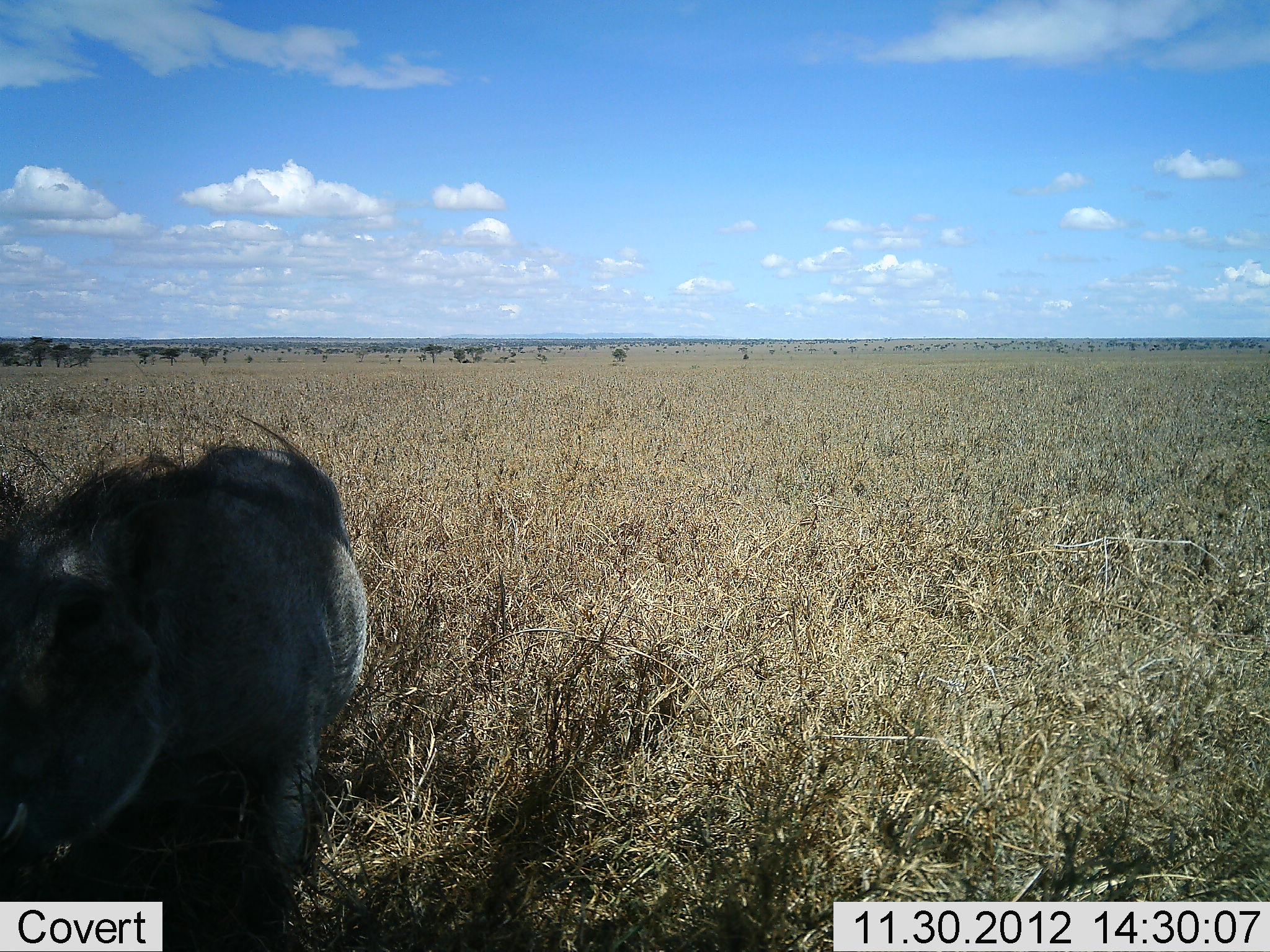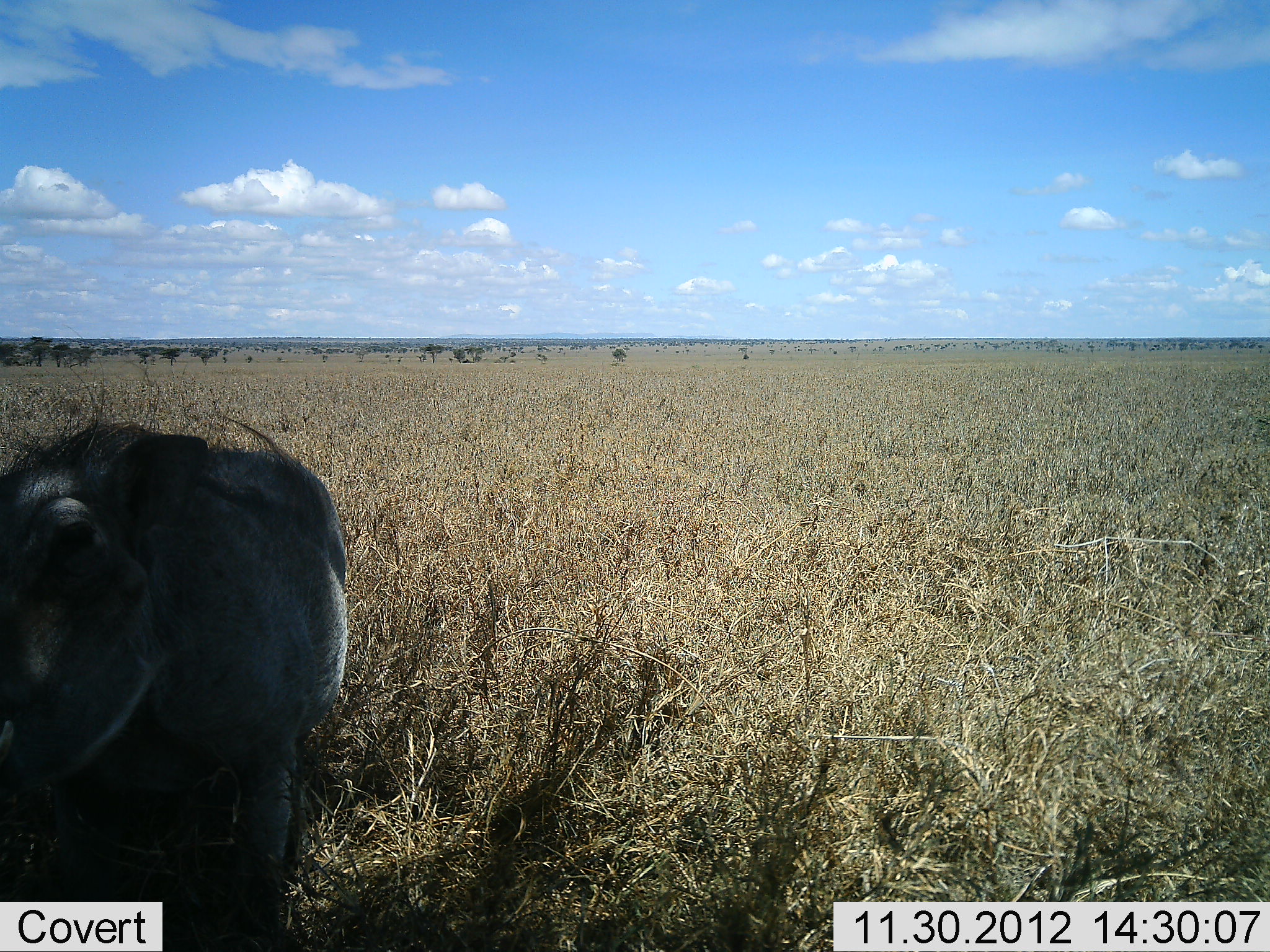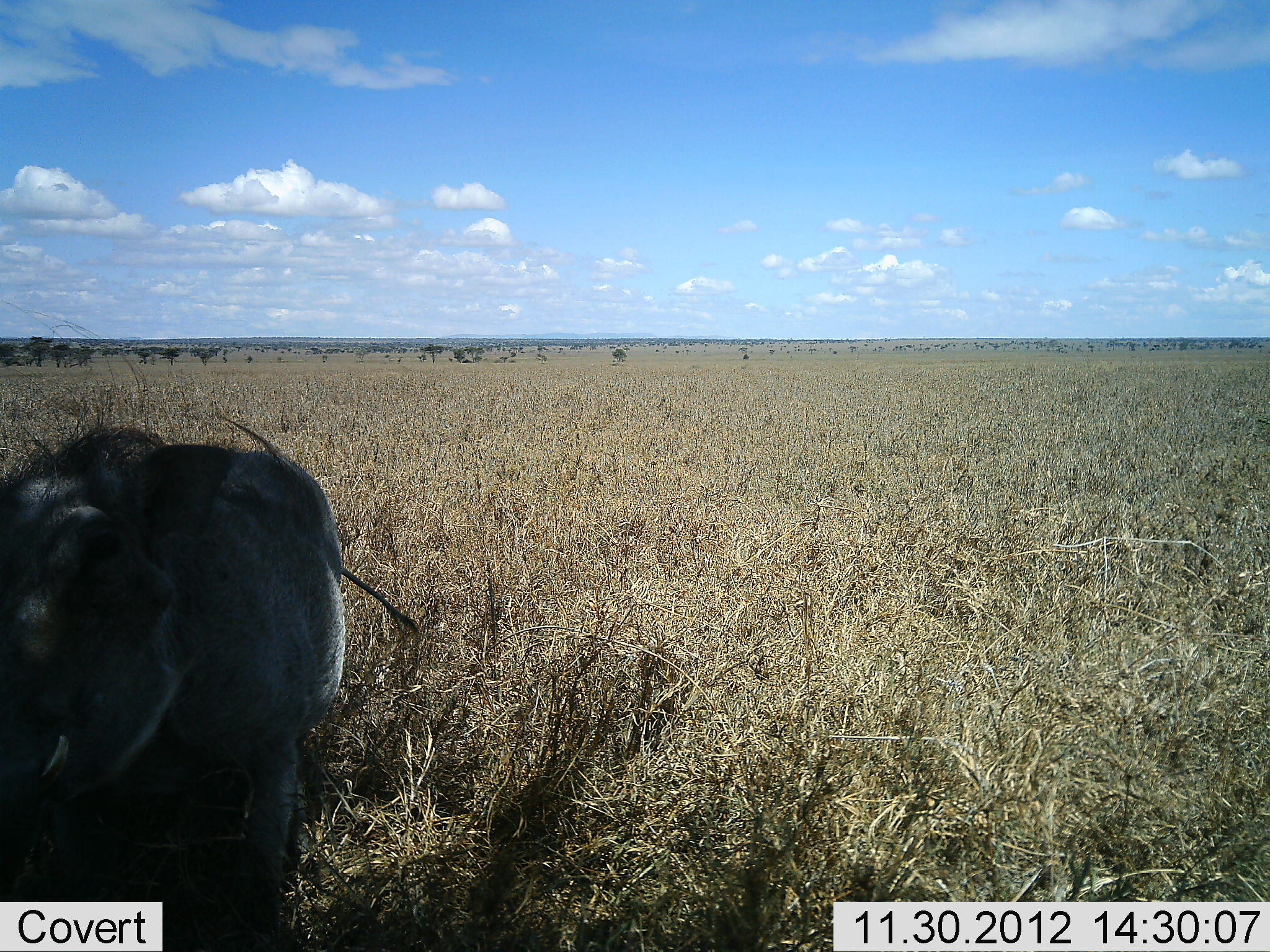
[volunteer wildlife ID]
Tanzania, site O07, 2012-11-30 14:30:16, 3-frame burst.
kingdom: Animalia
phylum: Chordata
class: Mammalia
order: Artiodactyla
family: Suidae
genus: Phacochoerus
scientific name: Phacochoerus africanus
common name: warthog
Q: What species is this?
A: Warthog (Phacochoerus africanus).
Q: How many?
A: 1.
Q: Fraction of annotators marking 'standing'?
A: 100%.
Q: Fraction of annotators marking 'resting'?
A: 0%.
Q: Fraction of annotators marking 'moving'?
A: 0%.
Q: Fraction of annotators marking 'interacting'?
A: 0%.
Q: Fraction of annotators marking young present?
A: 0%.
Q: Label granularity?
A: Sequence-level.